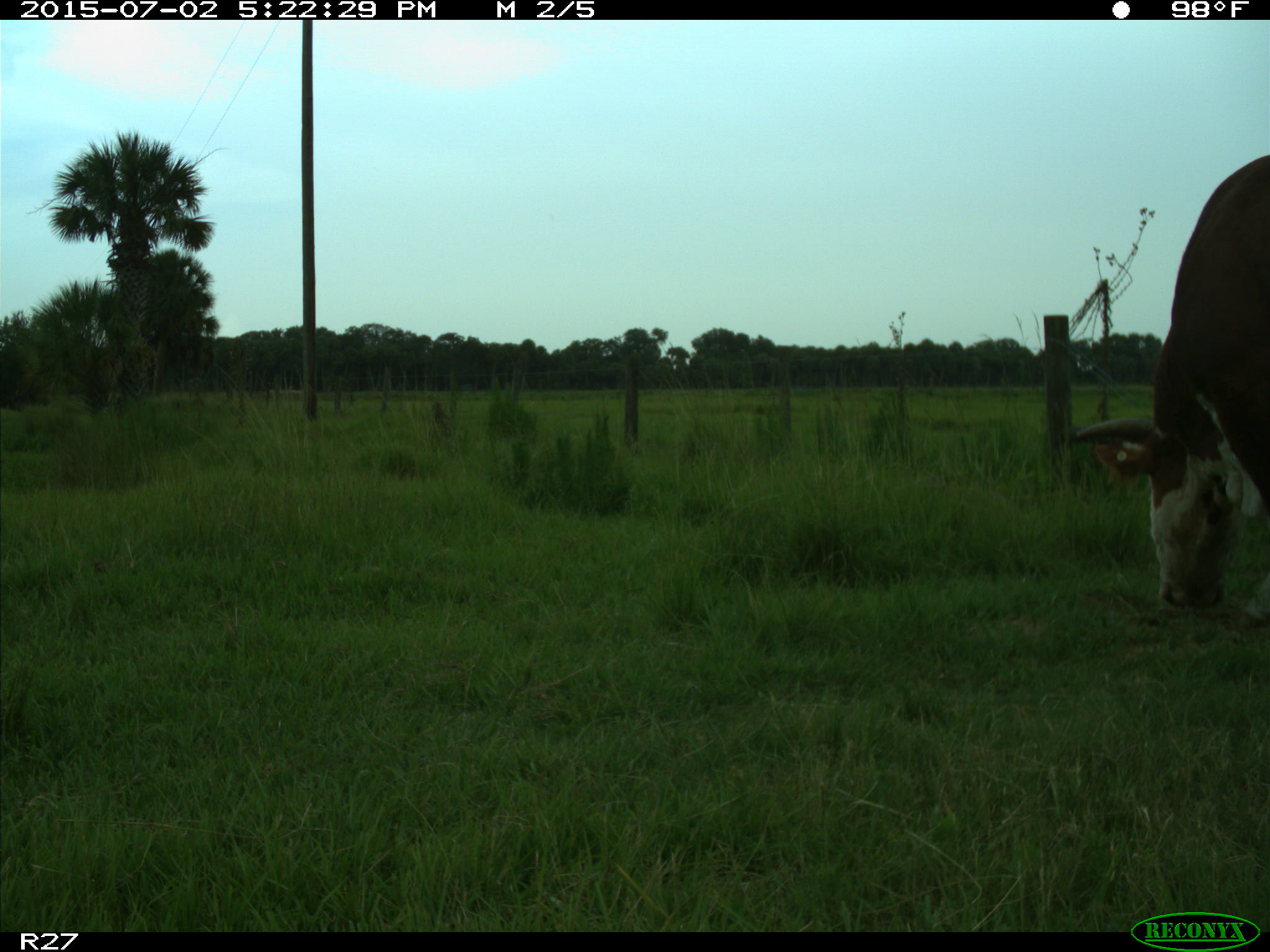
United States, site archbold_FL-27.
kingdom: Animalia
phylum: Chordata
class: Mammalia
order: Artiodactyla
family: Bovidae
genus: Bos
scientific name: Bos taurus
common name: domestic cow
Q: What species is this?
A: Bos taurus (domestic cow).